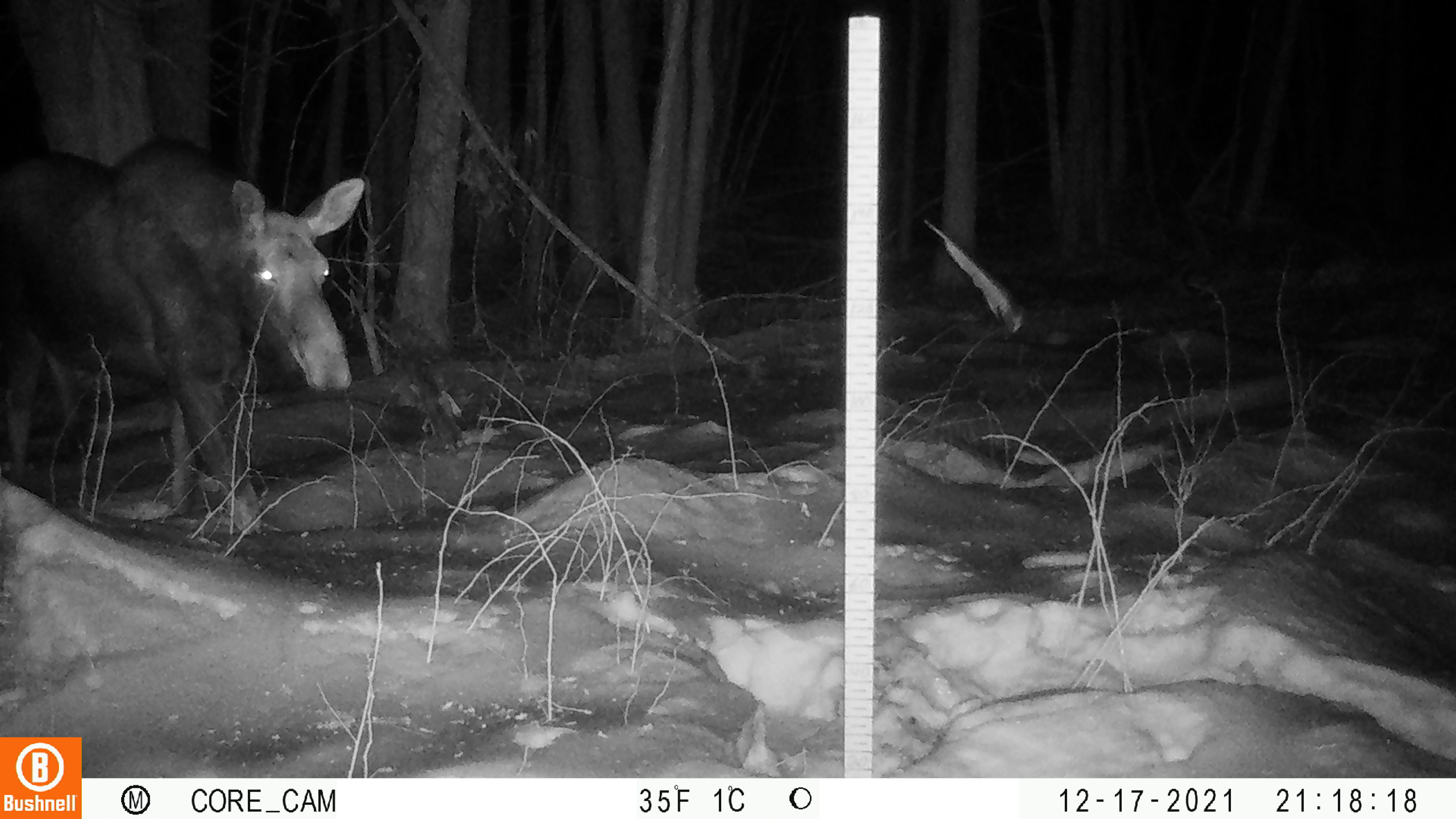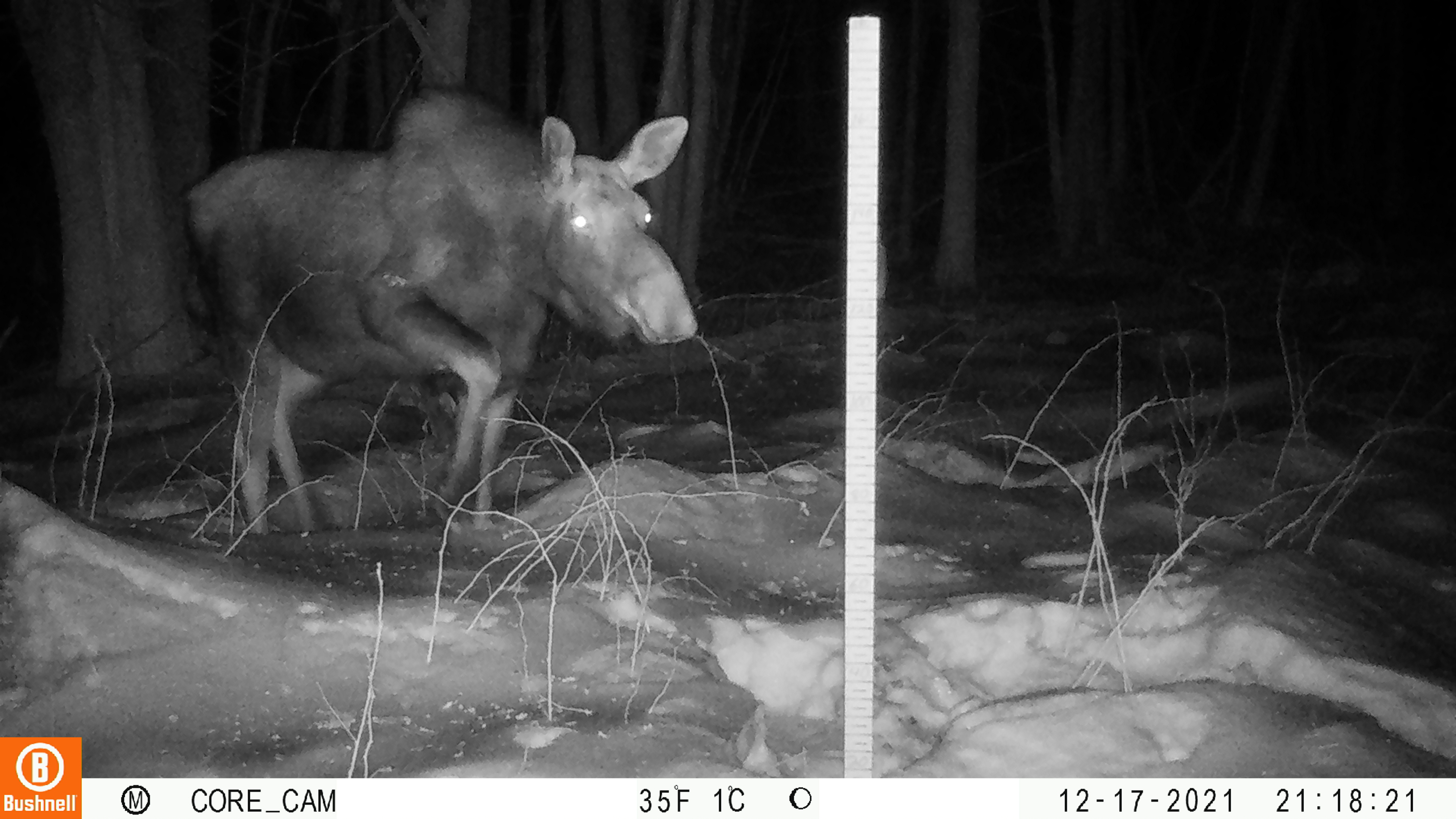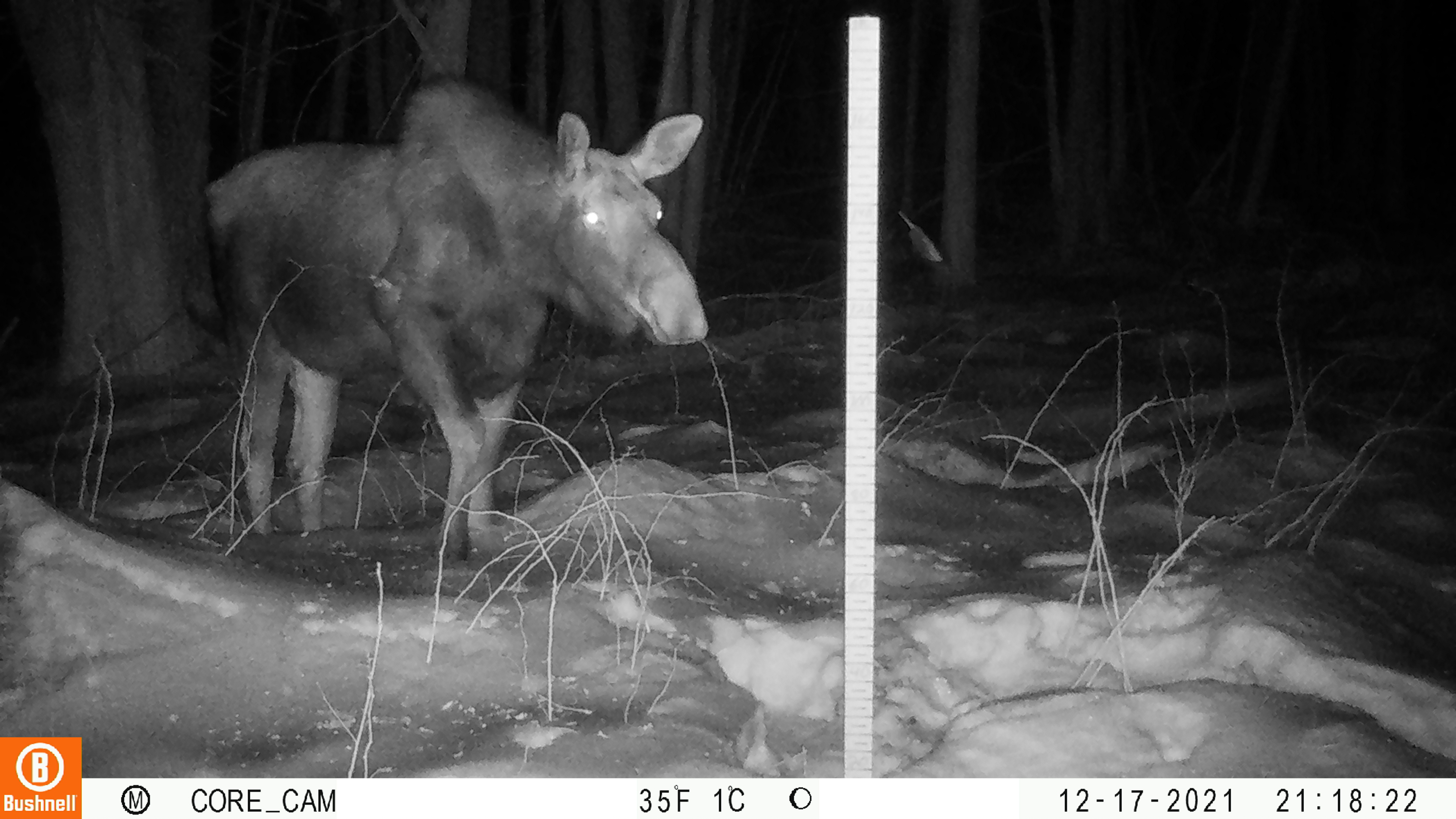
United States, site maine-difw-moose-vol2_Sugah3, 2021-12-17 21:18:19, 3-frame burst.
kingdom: Animalia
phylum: Chordata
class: Mammalia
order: Artiodactyla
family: Cervidae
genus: Alces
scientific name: Alces alces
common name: moose